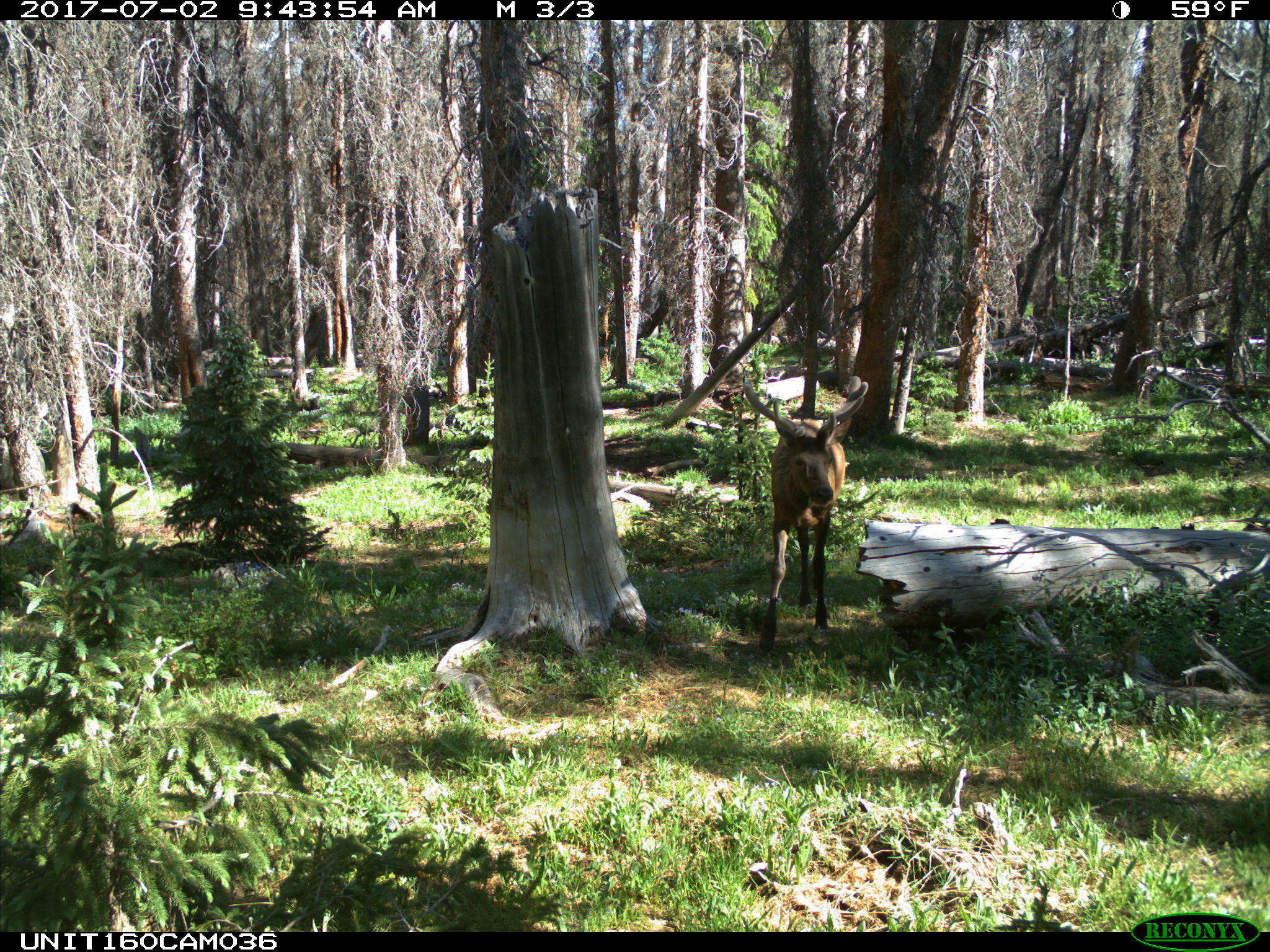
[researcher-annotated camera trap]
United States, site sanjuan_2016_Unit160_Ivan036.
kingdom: Animalia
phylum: Chordata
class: Mammalia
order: Artiodactyla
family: Cervidae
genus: Cervus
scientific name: Cervus elaphus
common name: red deer